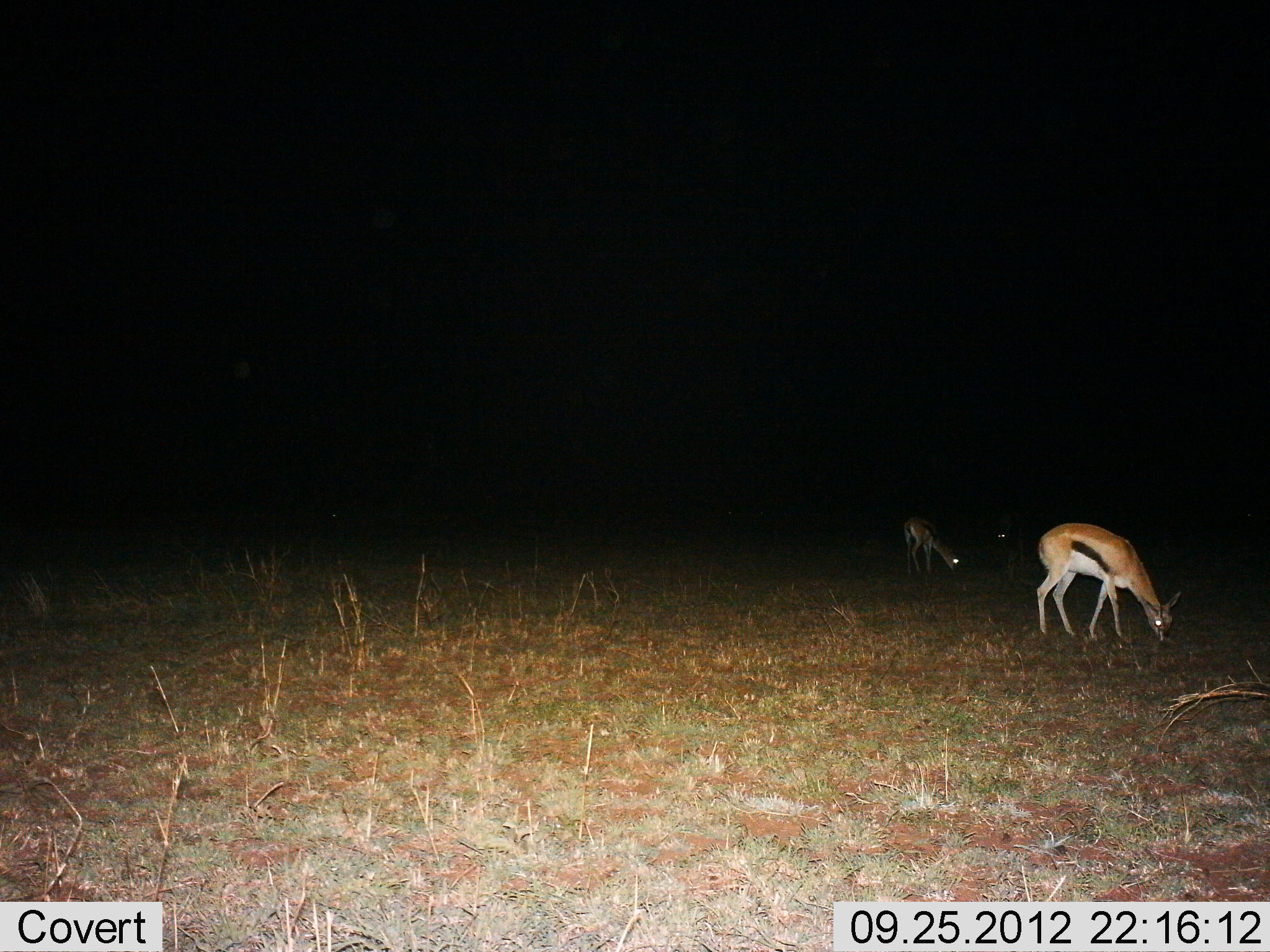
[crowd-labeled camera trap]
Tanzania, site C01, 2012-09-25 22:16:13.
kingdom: Animalia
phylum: Chordata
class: Mammalia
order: Artiodactyla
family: Bovidae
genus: Eudorcas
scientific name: Eudorcas thomsonii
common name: thomson's gazelle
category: gazellethomsons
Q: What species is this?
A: Gazellethomsons (thomson's gazelle) (Eudorcas thomsonii).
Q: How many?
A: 2.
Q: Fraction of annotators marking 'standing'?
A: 10%.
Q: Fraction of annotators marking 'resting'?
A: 0%.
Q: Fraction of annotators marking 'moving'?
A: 0%.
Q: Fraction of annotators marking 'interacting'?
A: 0%.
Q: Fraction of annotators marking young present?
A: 20%.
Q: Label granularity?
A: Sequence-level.